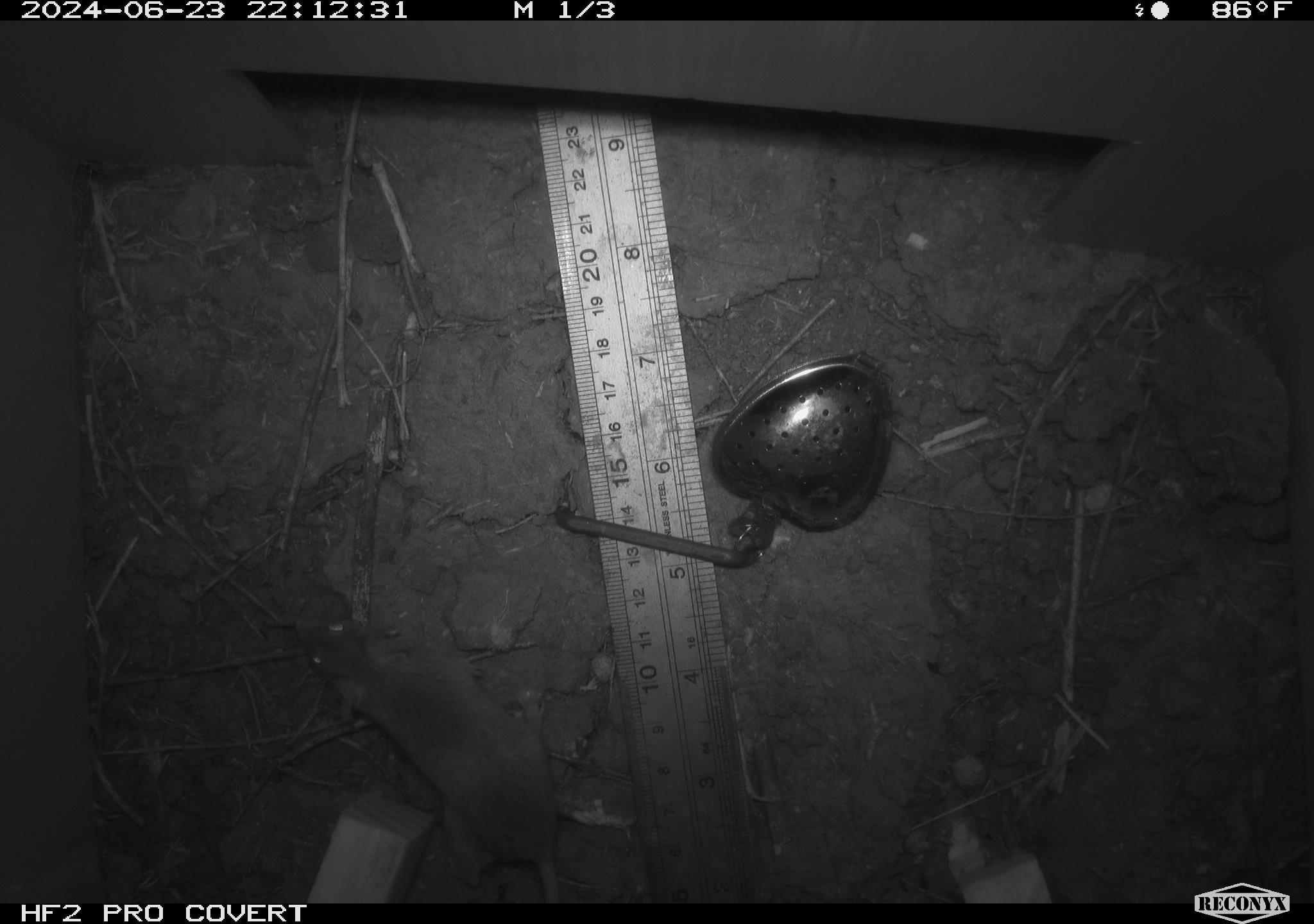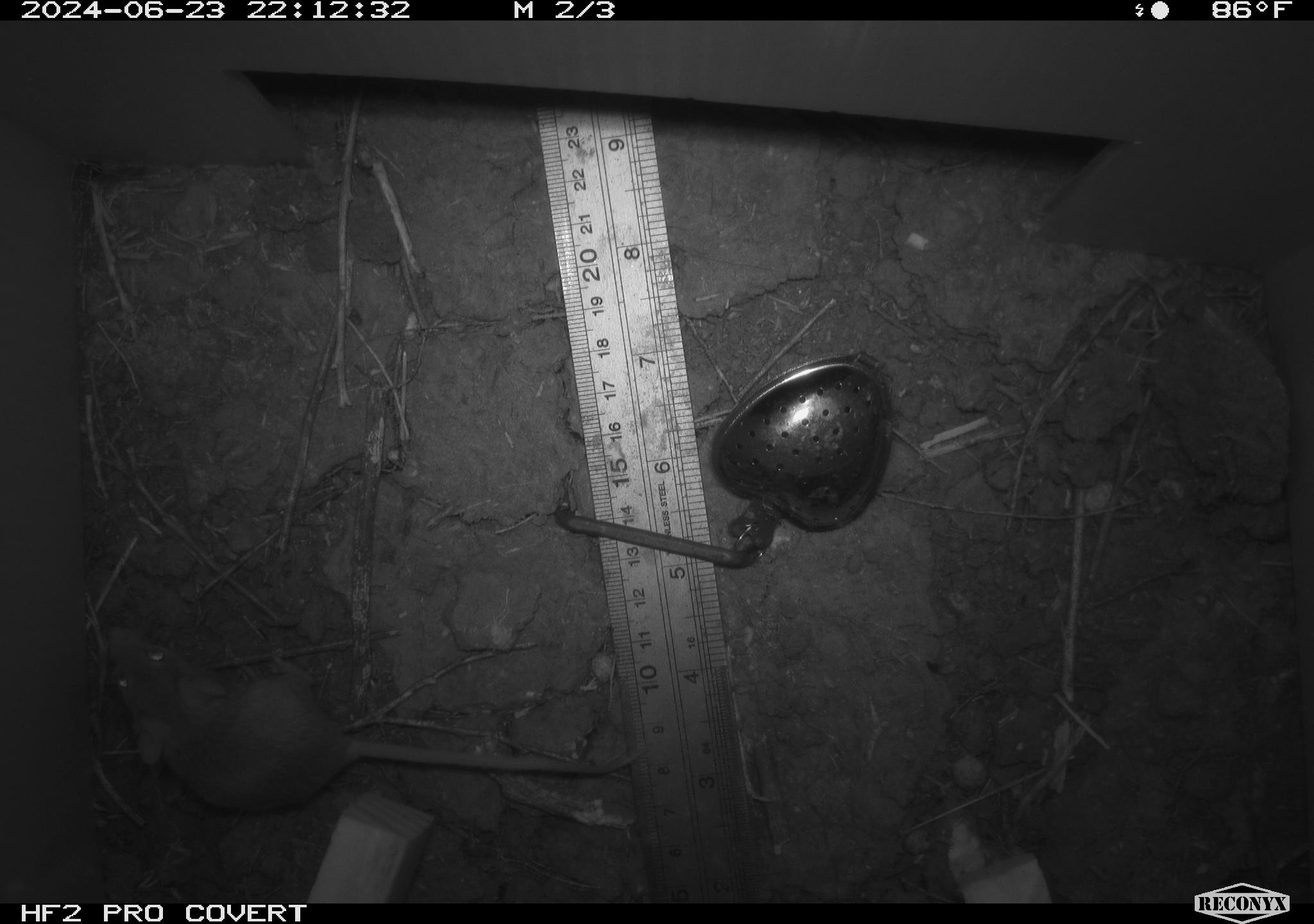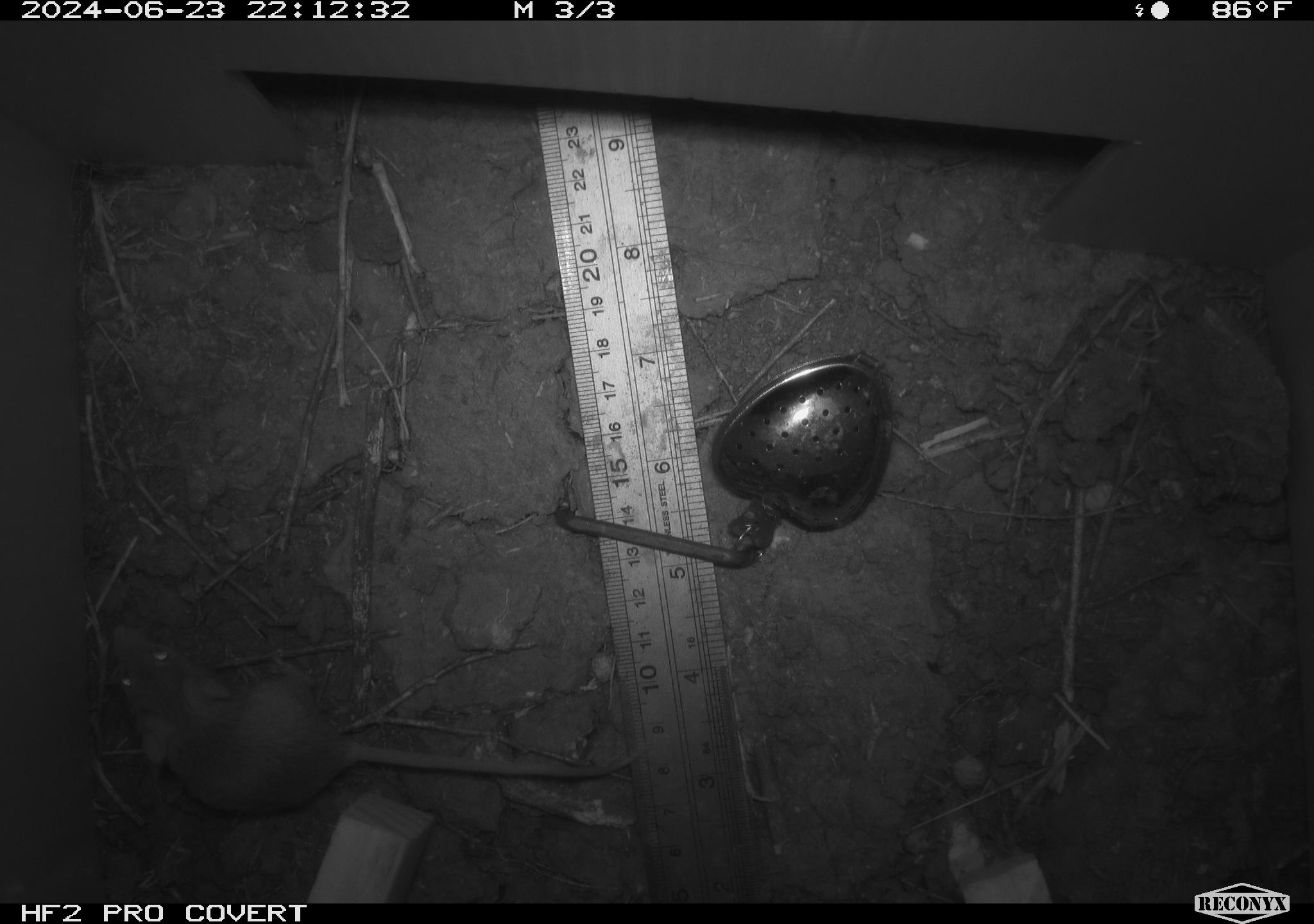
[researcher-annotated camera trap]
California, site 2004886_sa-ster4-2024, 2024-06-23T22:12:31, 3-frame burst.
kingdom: Animalia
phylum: Chordata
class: Mammalia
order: Rodentia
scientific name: Rodentia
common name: mouse species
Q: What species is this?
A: Mouse species (Rodentia).